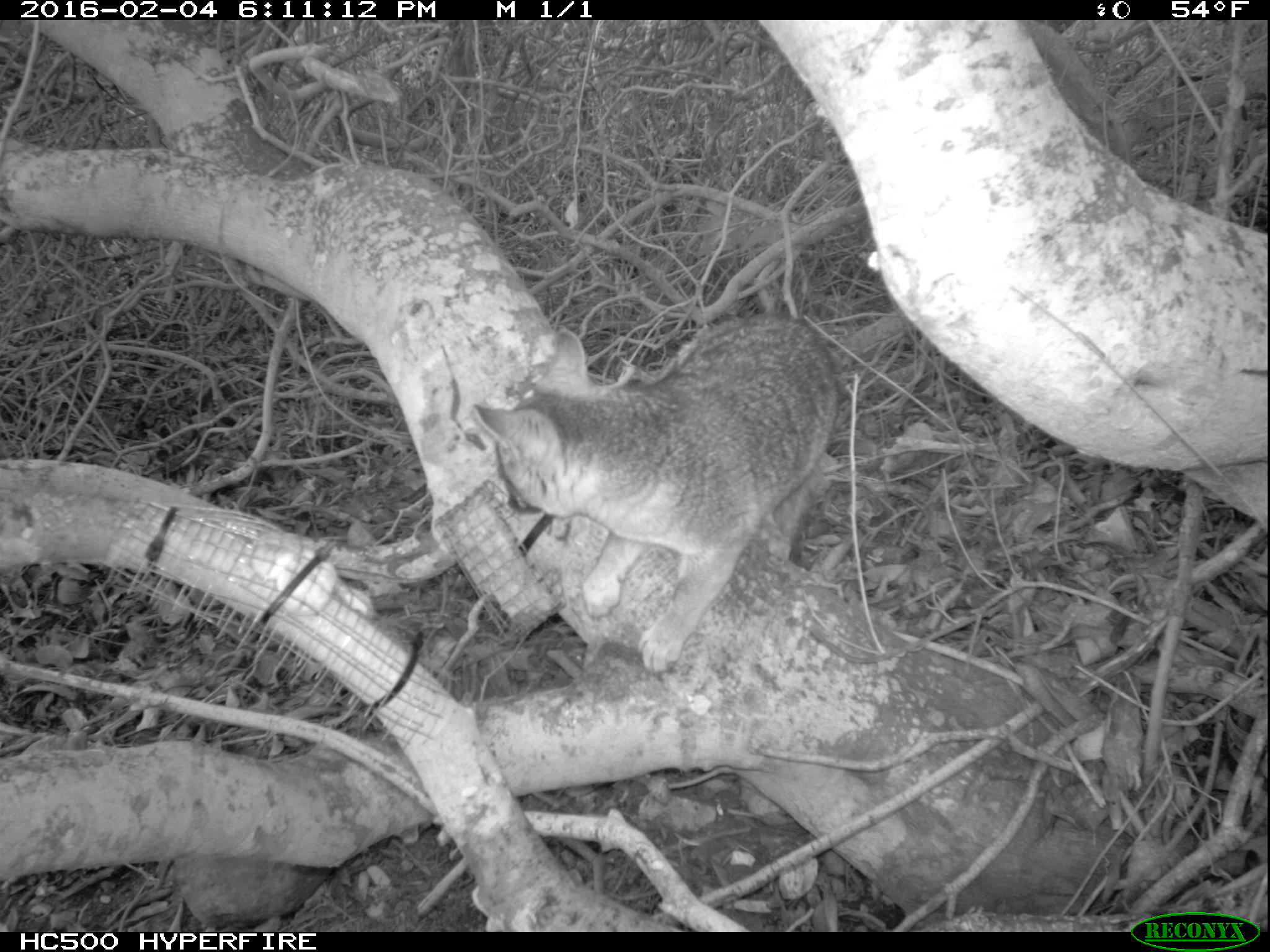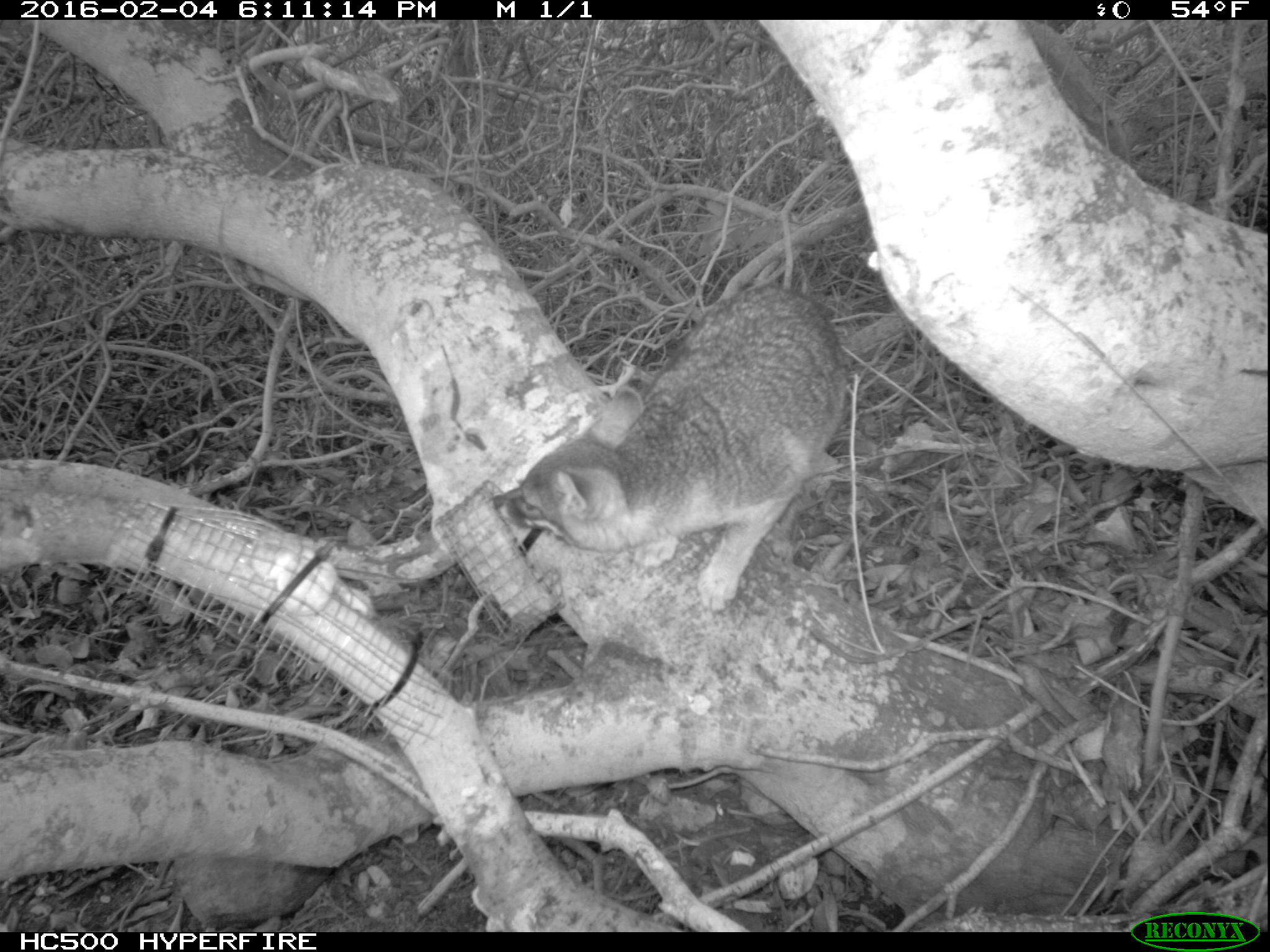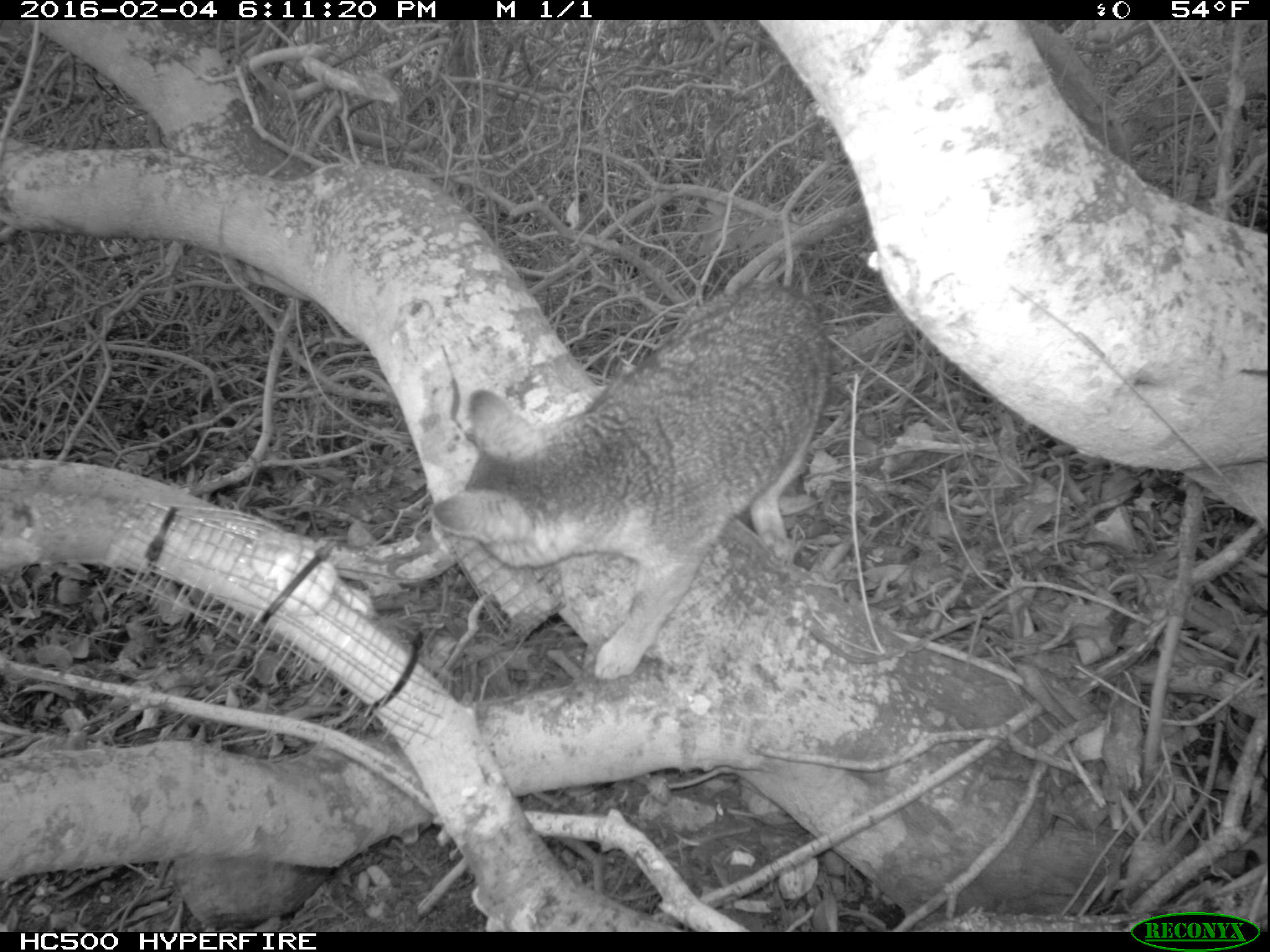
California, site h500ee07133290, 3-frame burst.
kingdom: Animalia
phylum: Chordata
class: Mammalia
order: Carnivora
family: Canidae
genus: Urocyon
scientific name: Urocyon littoralis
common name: island fox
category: fox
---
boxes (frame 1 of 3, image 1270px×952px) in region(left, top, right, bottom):
fox: region(469, 312, 837, 673)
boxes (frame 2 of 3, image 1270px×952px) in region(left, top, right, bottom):
fox: region(485, 282, 848, 609)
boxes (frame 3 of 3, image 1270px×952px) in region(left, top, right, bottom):
fox: region(428, 282, 832, 681)